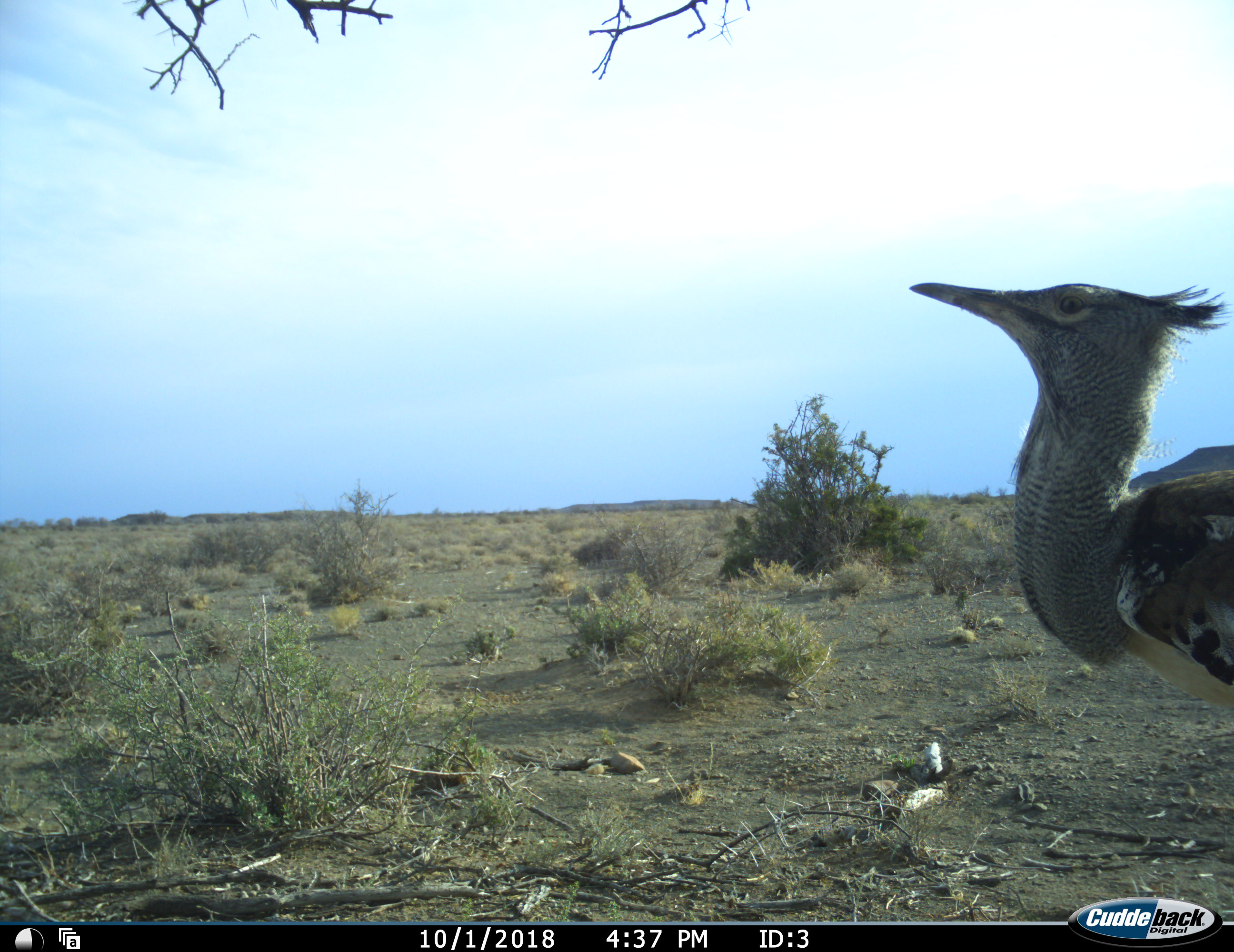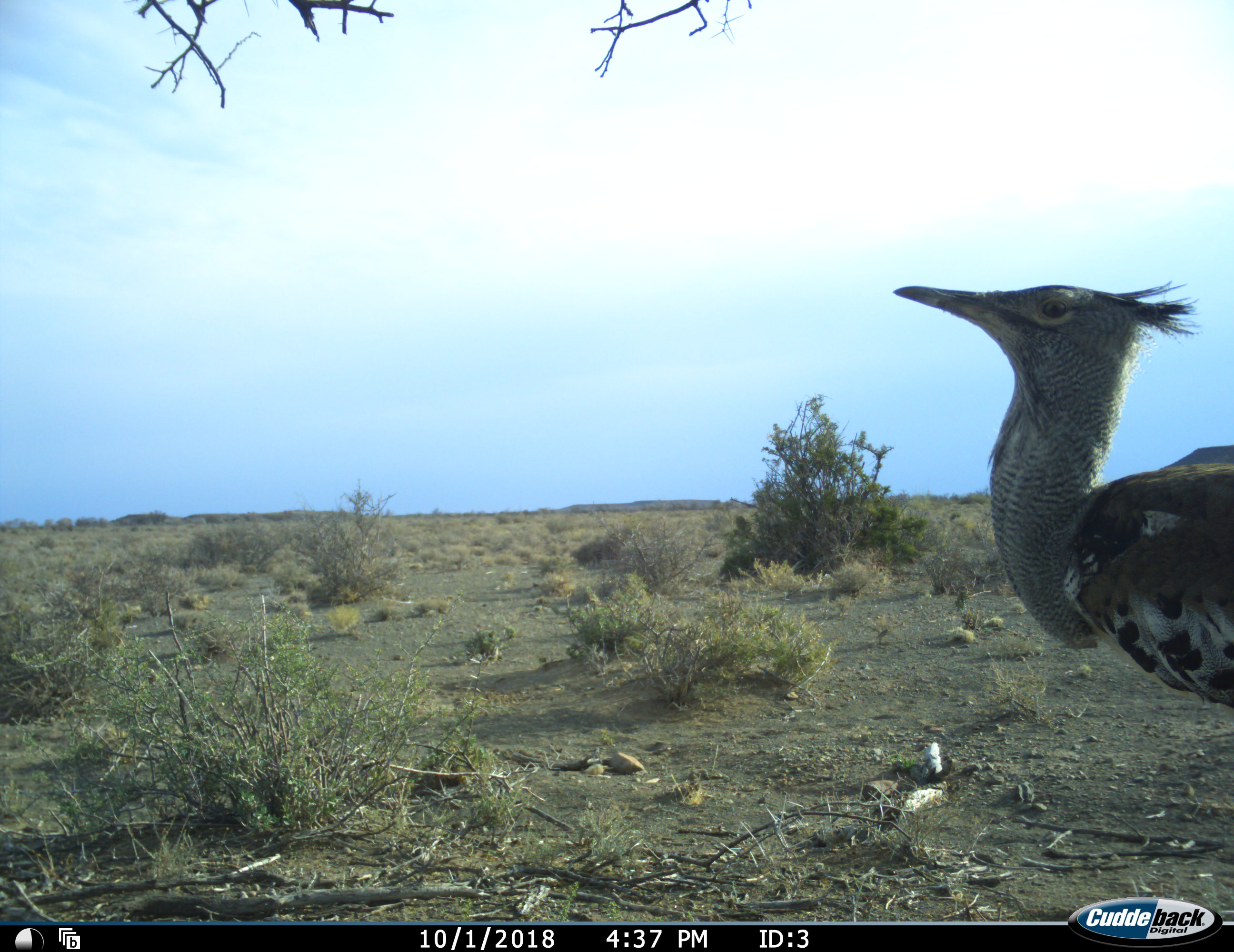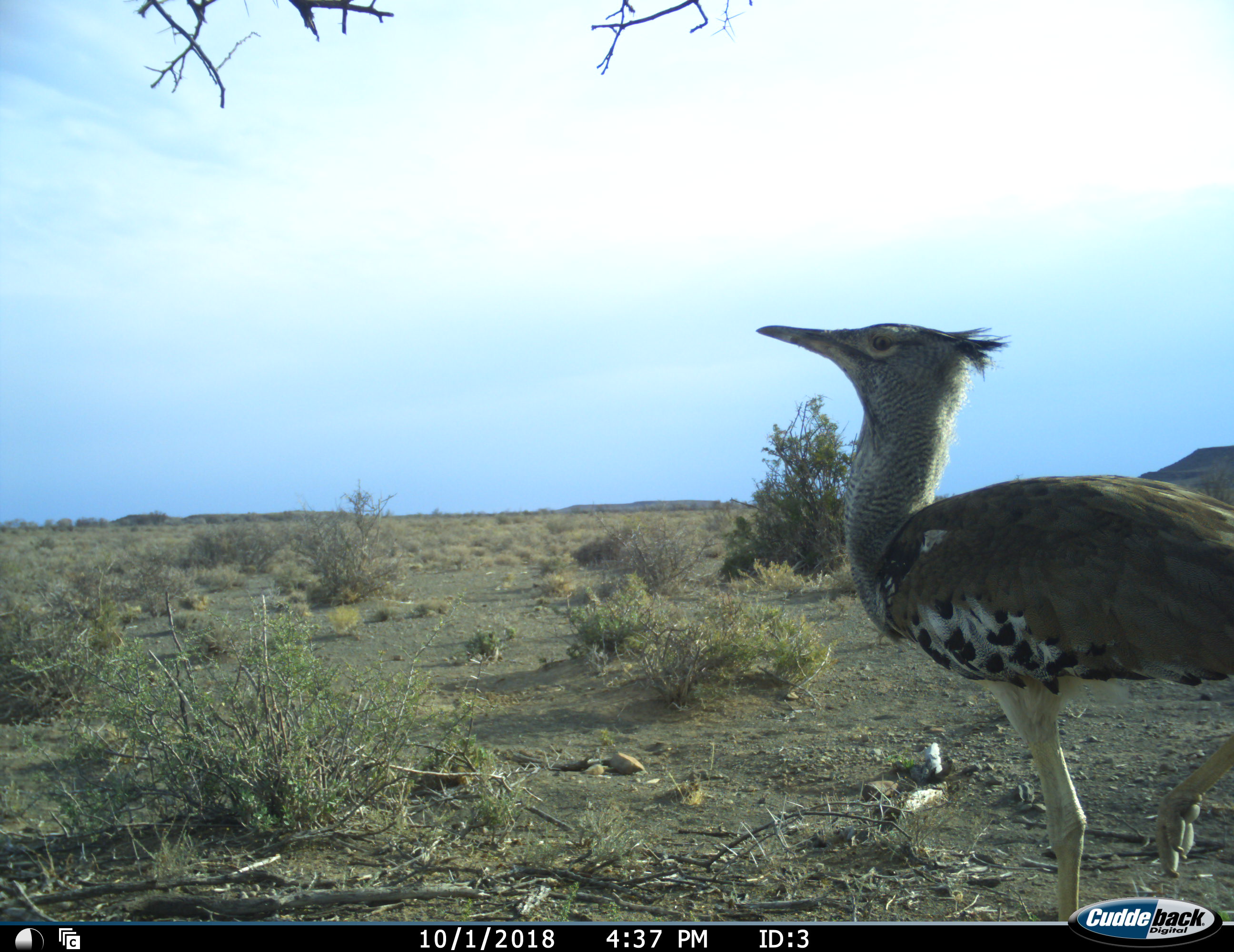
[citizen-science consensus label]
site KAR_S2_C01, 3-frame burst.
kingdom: Animalia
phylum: Chordata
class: Aves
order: Otidiformes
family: Otididae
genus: Ardeotis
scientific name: Ardeotis kori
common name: kori bustard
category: bustardkori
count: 1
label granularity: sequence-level